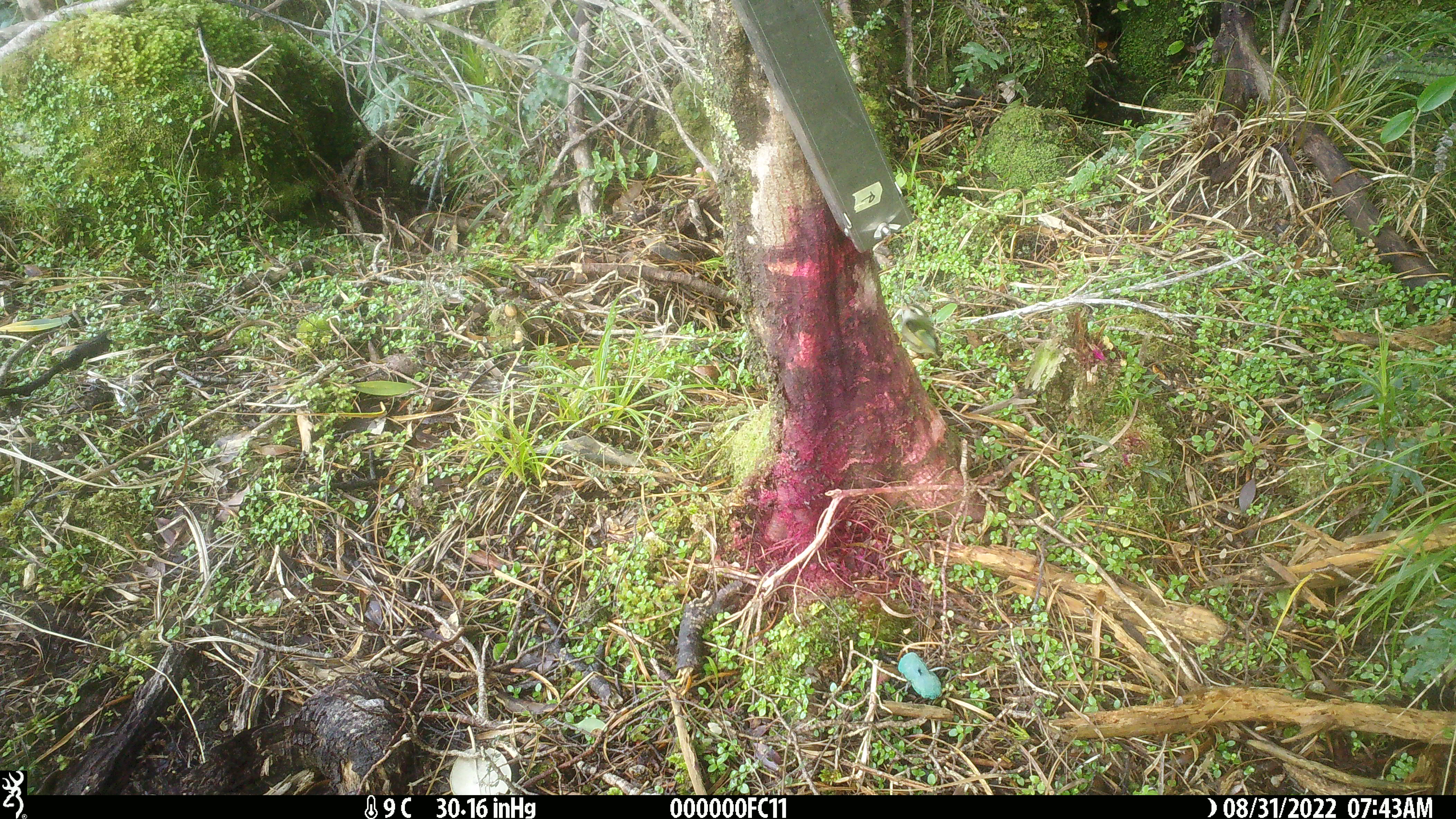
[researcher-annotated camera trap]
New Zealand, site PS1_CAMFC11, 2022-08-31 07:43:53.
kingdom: Animalia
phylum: Chordata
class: Aves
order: Passeriformes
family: Acanthisittidae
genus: Acanthisitta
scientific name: Acanthisitta chloris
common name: rifleman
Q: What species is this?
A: Rifleman (Acanthisitta chloris).